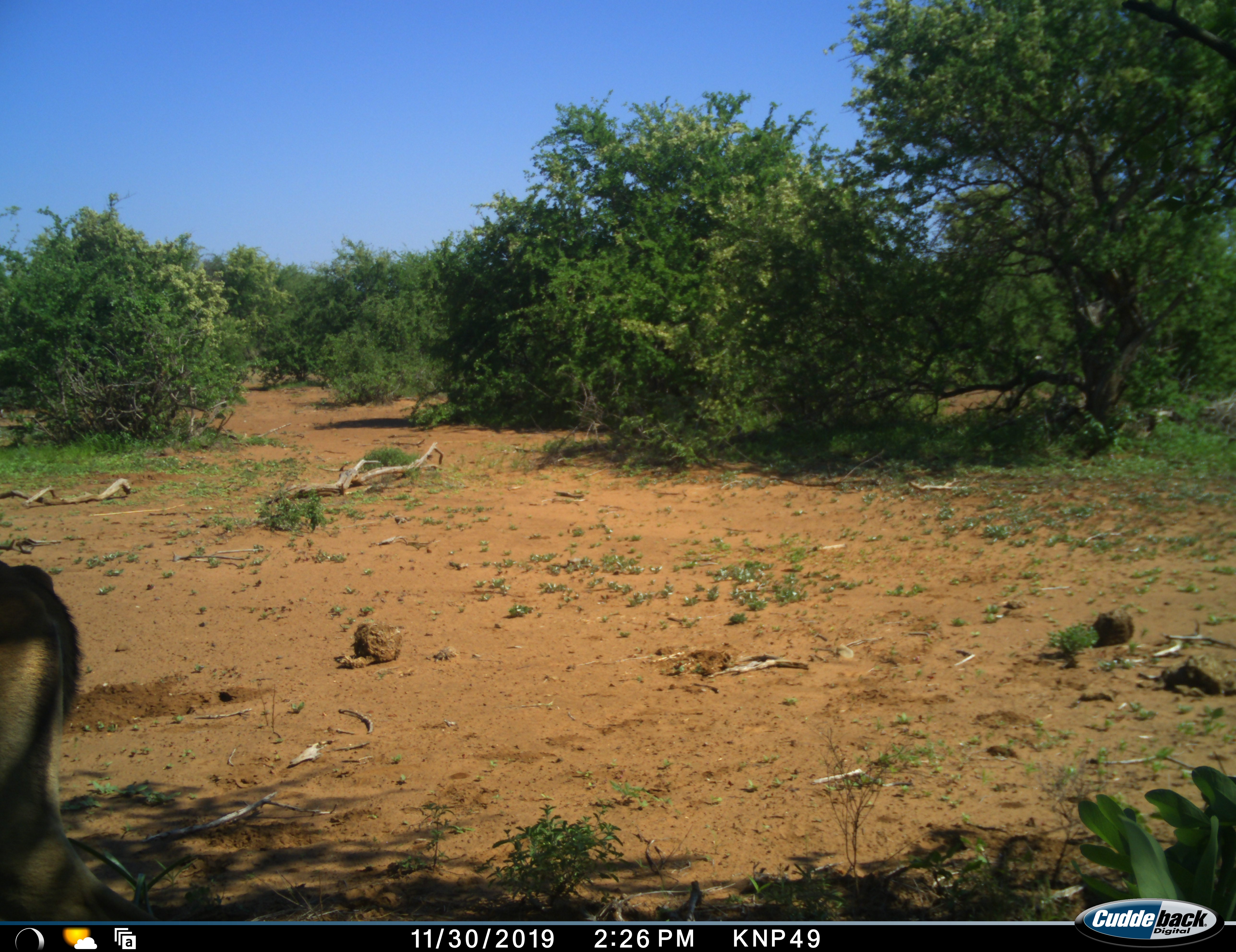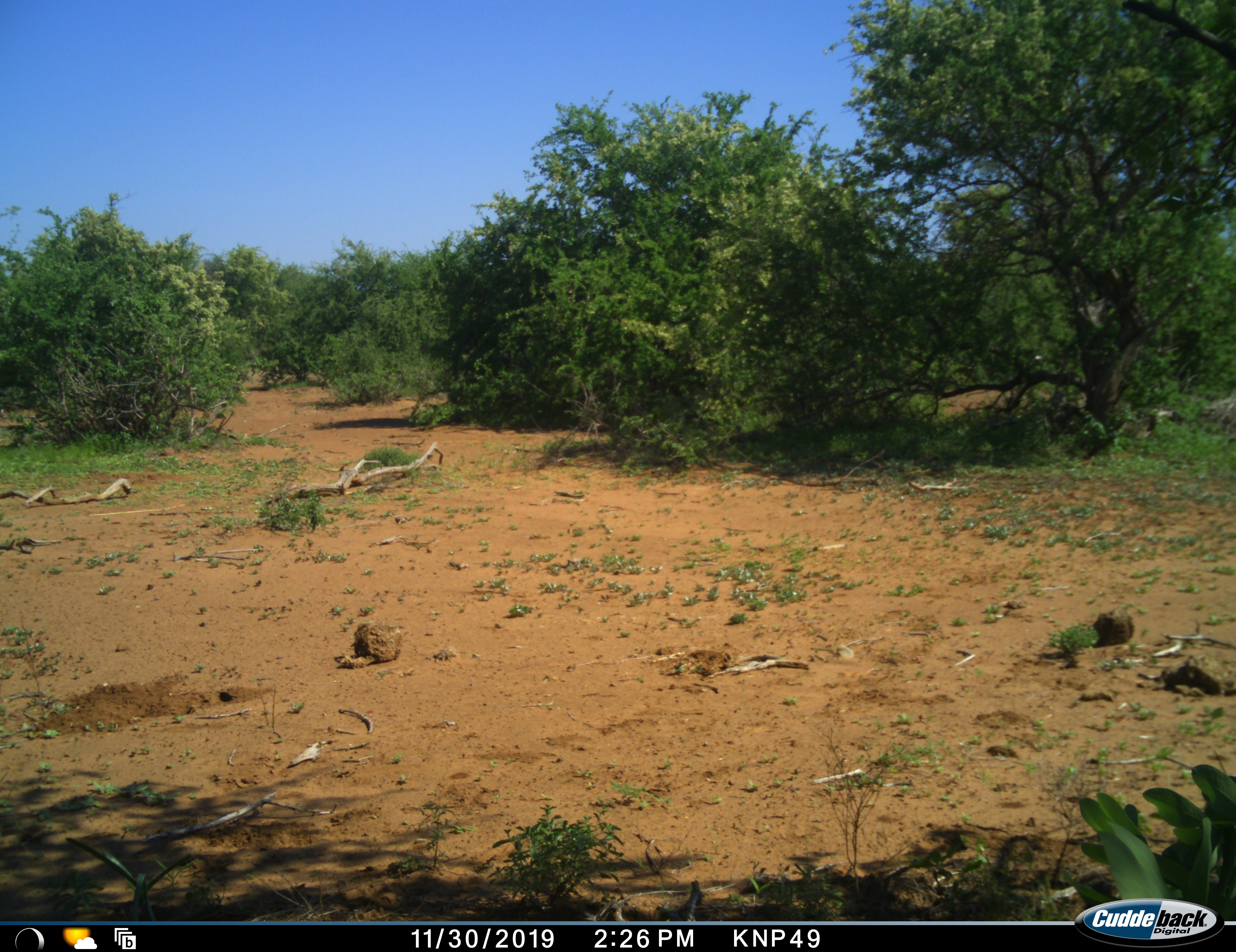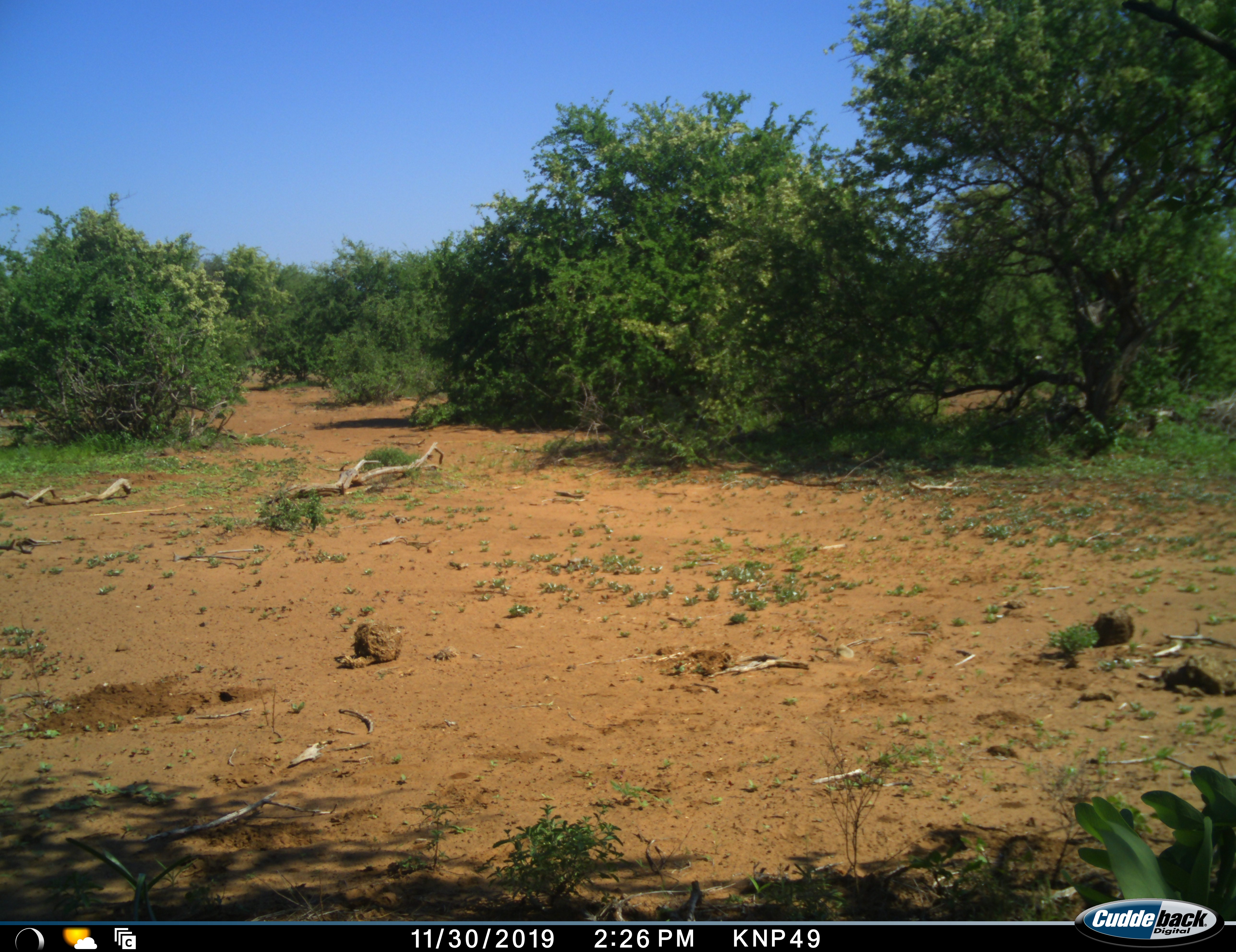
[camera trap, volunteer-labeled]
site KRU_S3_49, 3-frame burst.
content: unidentified animal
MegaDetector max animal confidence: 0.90